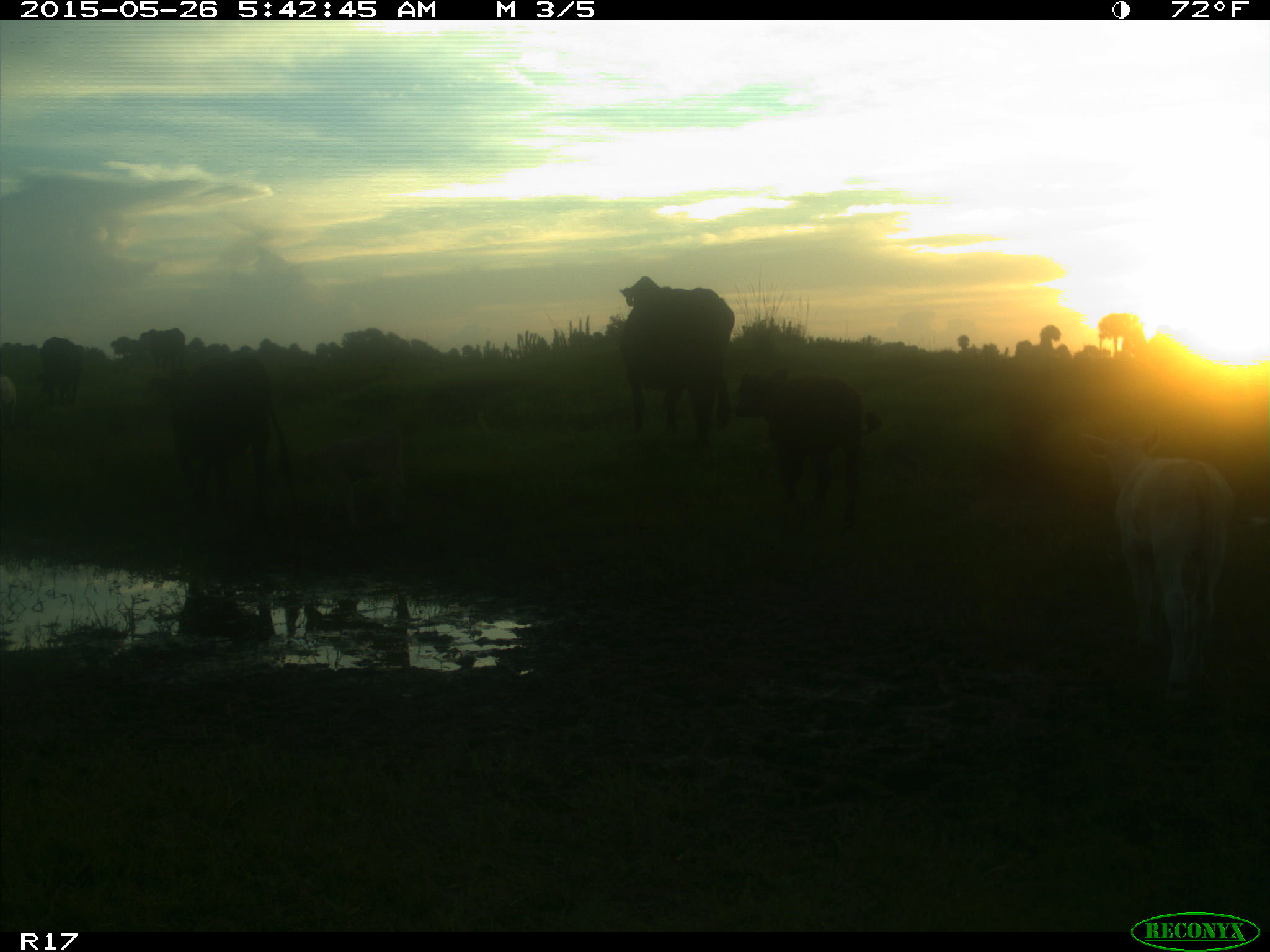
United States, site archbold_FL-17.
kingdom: Animalia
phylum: Chordata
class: Mammalia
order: Artiodactyla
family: Bovidae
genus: Bos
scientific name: Bos taurus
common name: domestic cow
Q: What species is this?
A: Bos taurus (domestic cow).